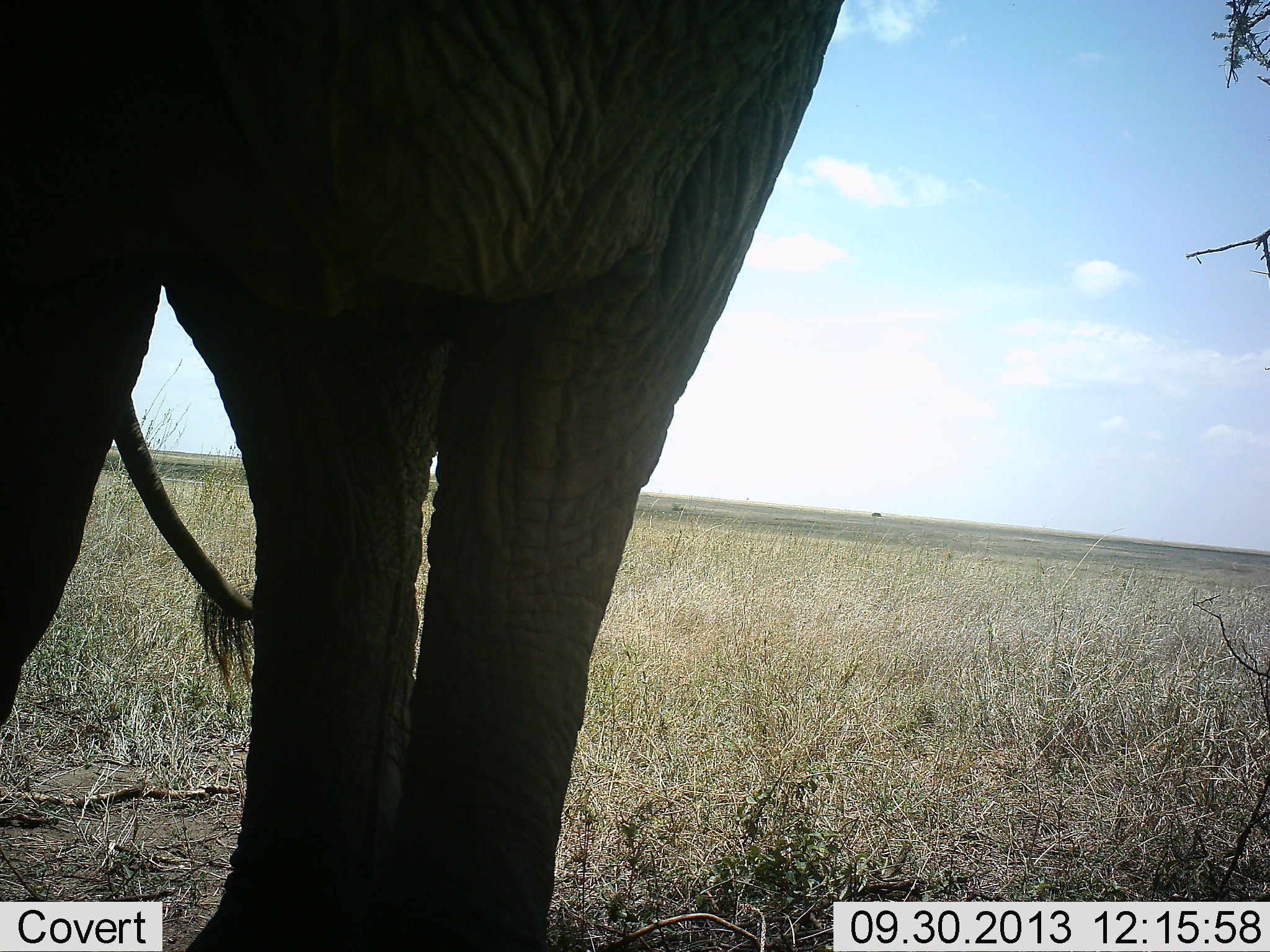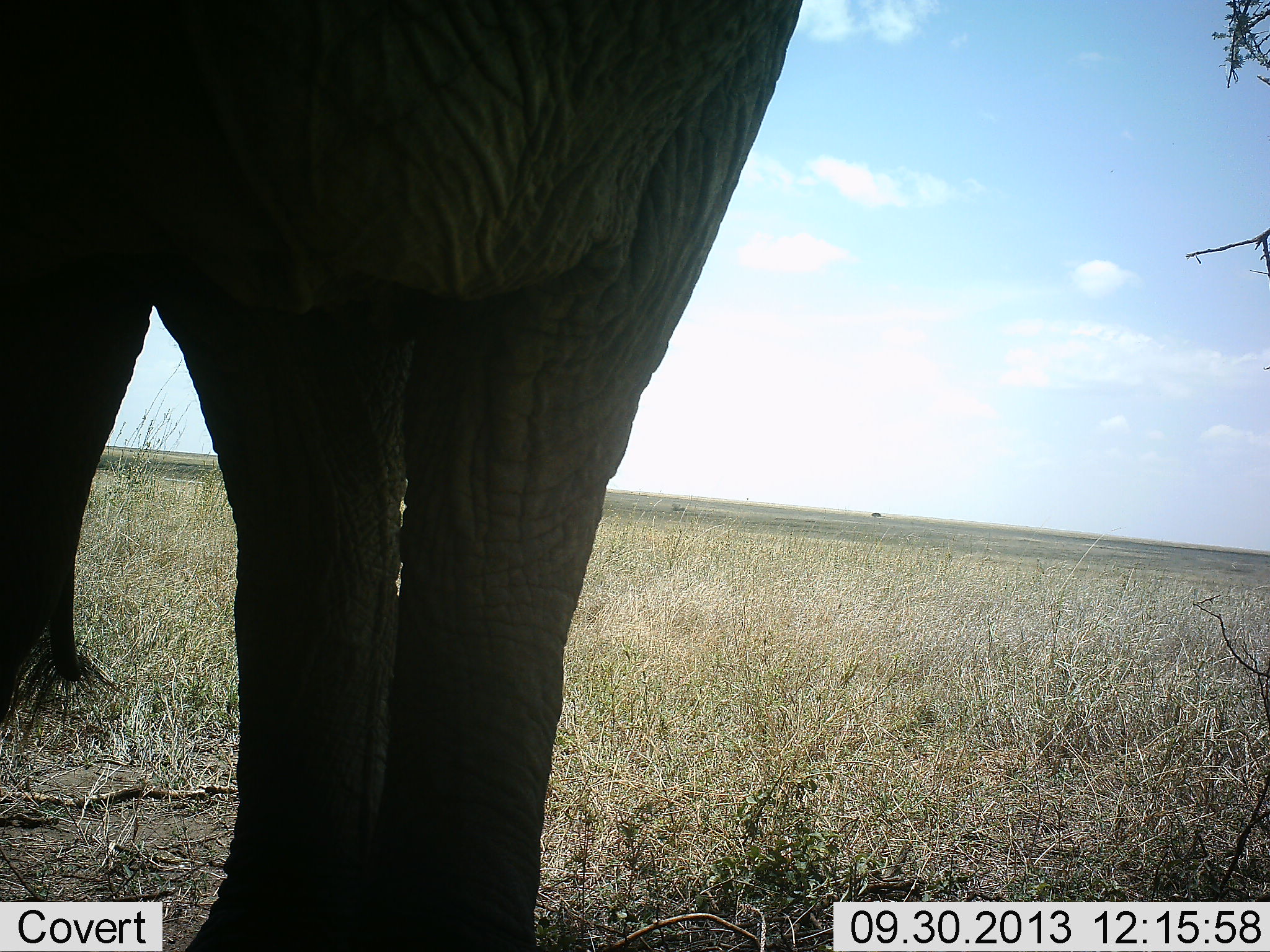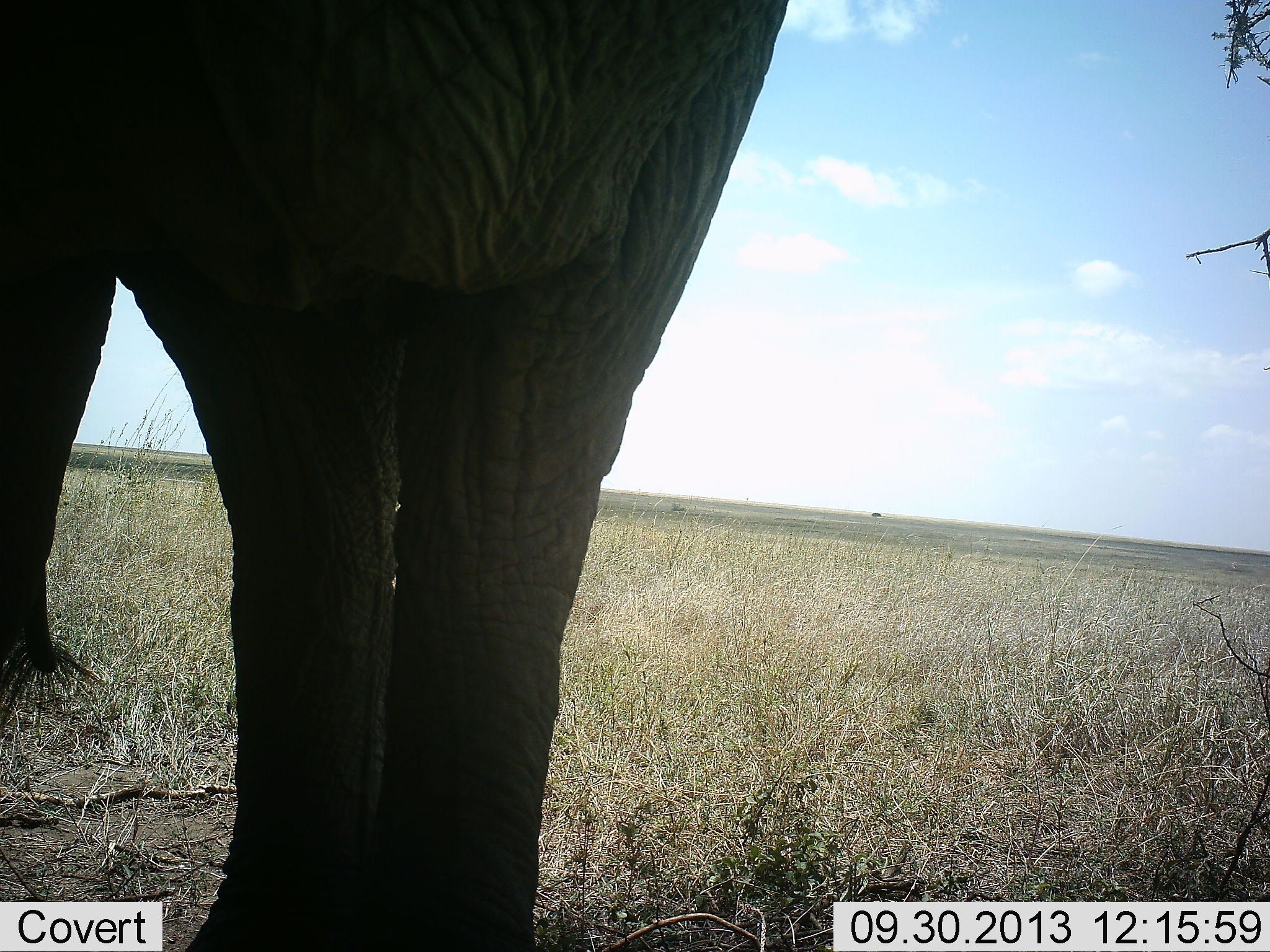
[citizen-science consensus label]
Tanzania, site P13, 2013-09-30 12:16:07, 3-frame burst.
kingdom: Animalia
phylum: Chordata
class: Mammalia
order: Proboscidea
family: Elephantidae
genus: Loxodonta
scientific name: Loxodonta africana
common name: african bush elephant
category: elephant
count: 1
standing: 100%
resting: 0%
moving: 0%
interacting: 0%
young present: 0%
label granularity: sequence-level